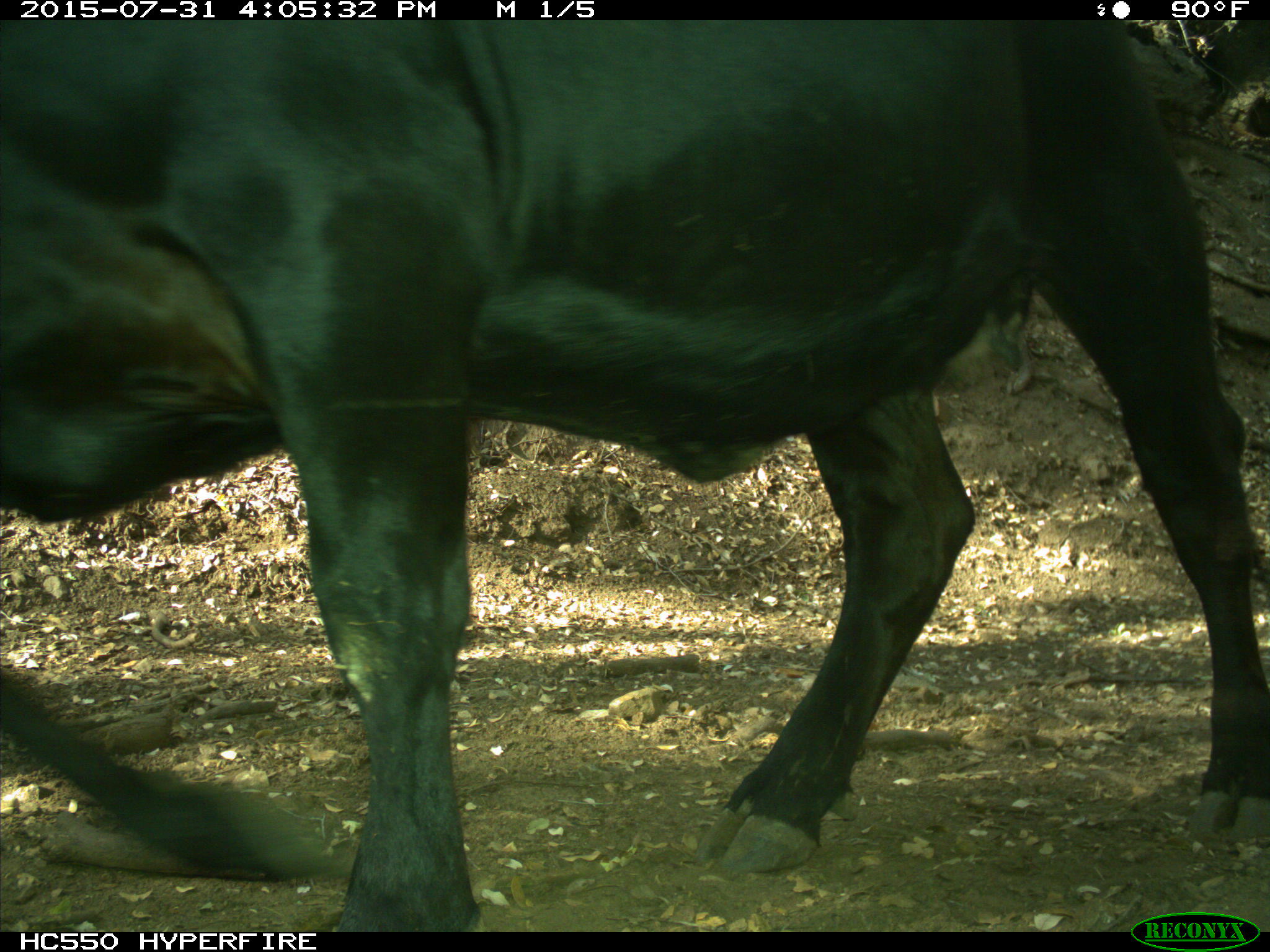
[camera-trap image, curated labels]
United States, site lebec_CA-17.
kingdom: Animalia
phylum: Chordata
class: Mammalia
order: Artiodactyla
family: Bovidae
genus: Bos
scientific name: Bos taurus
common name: domestic cow